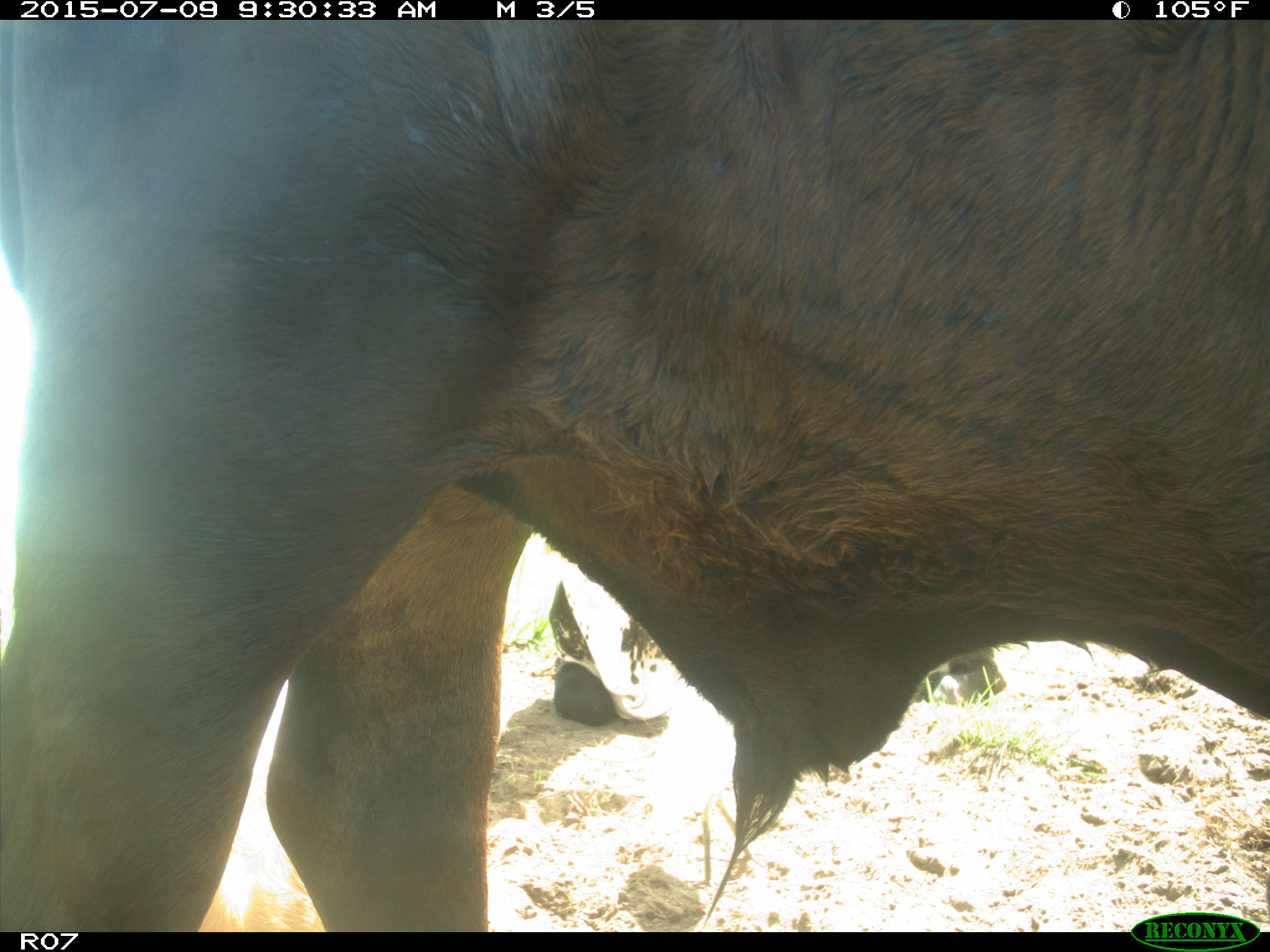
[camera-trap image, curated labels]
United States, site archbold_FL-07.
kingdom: Animalia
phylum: Chordata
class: Mammalia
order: Artiodactyla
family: Bovidae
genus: Bos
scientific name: Bos taurus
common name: domestic cow